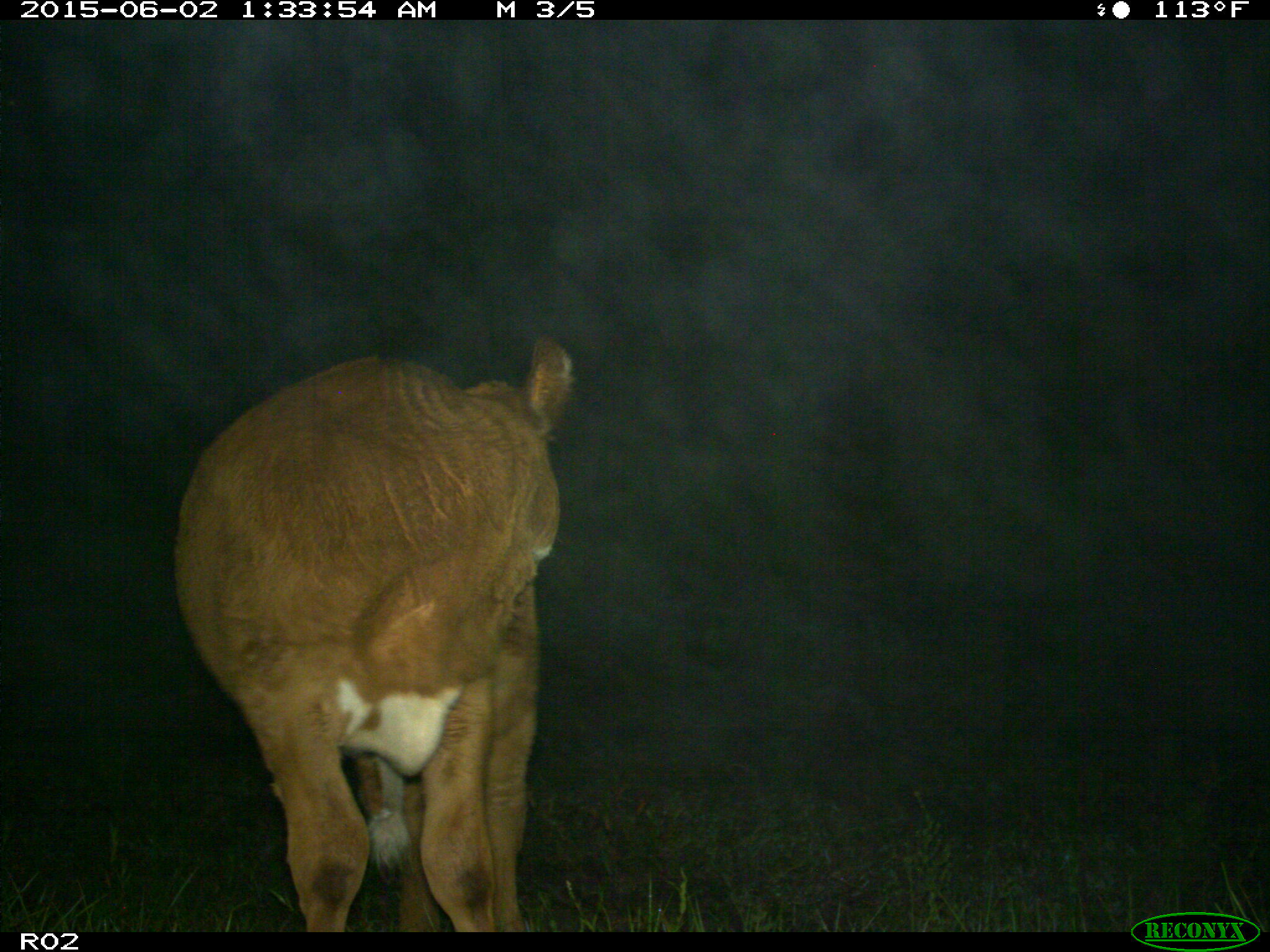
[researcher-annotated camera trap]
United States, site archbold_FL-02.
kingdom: Animalia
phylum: Chordata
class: Mammalia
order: Artiodactyla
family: Bovidae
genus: Bos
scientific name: Bos taurus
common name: domestic cow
Bos taurus (domestic cow).